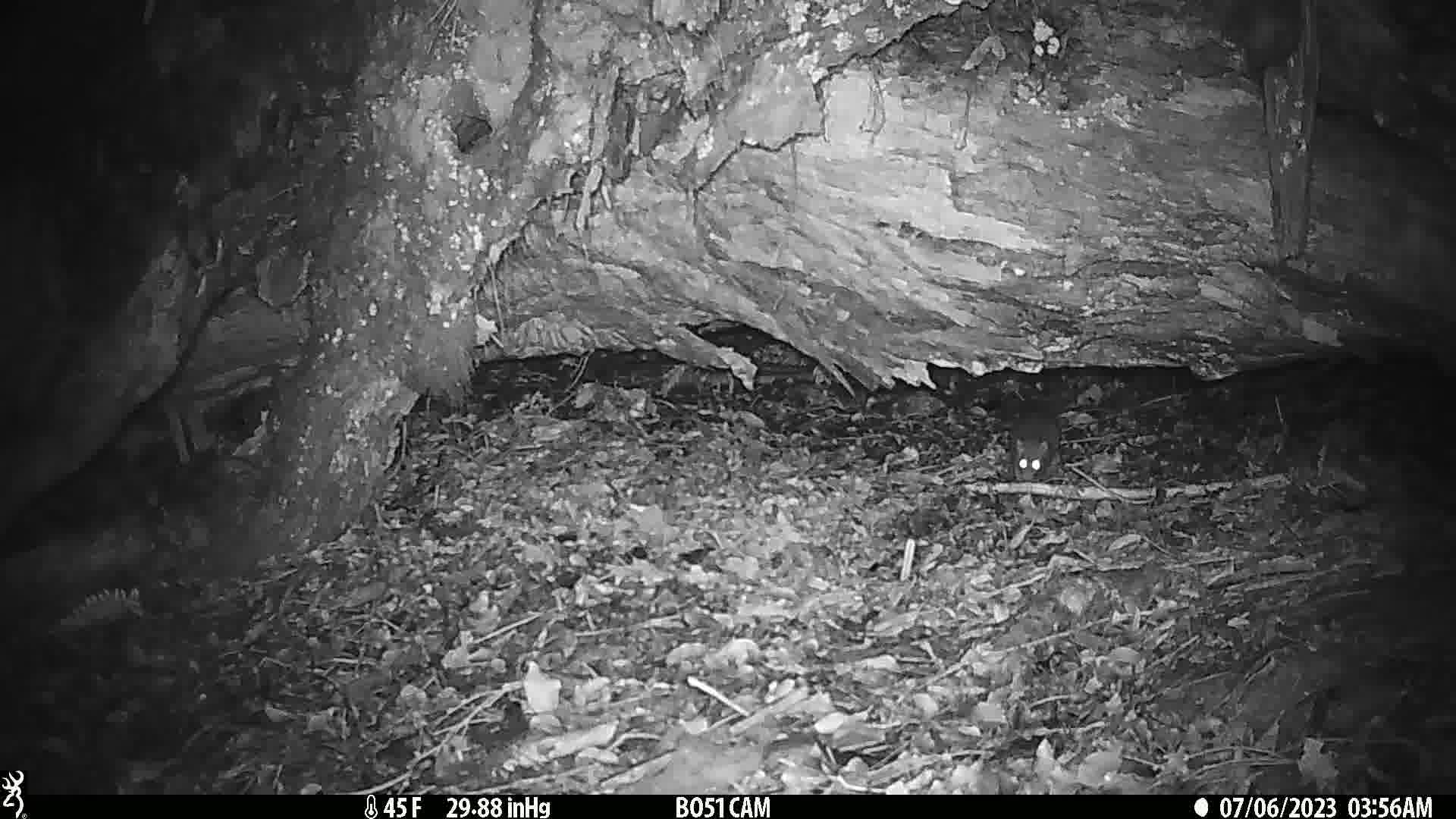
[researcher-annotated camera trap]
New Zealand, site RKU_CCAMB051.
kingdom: Animalia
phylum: Chordata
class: Mammalia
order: Rodentia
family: Muridae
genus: Rattus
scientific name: Rattus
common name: rat